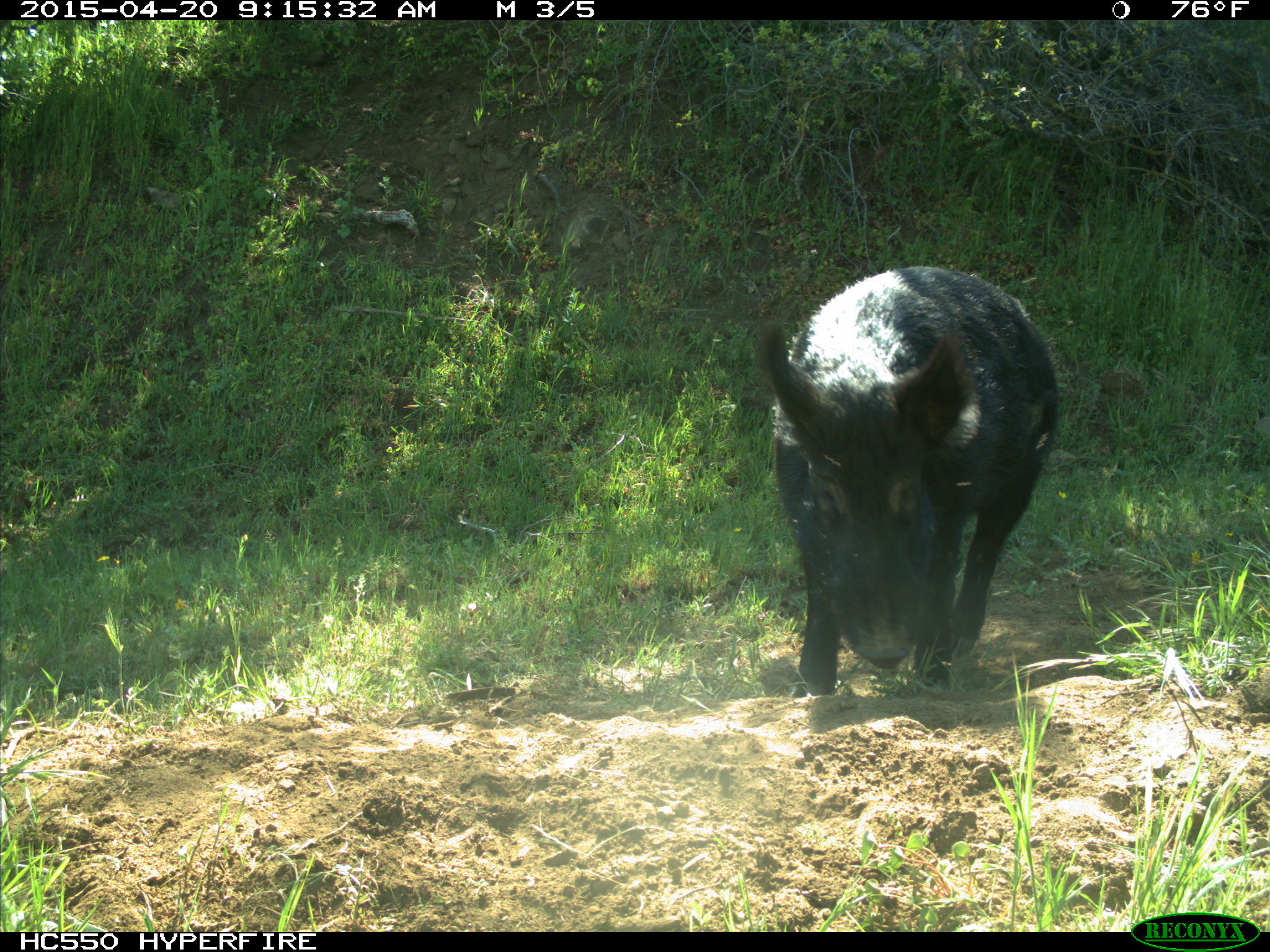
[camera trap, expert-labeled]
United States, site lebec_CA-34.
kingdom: Animalia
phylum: Chordata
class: Mammalia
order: Artiodactyla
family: Suidae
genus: Sus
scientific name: Sus scrofa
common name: wild boar